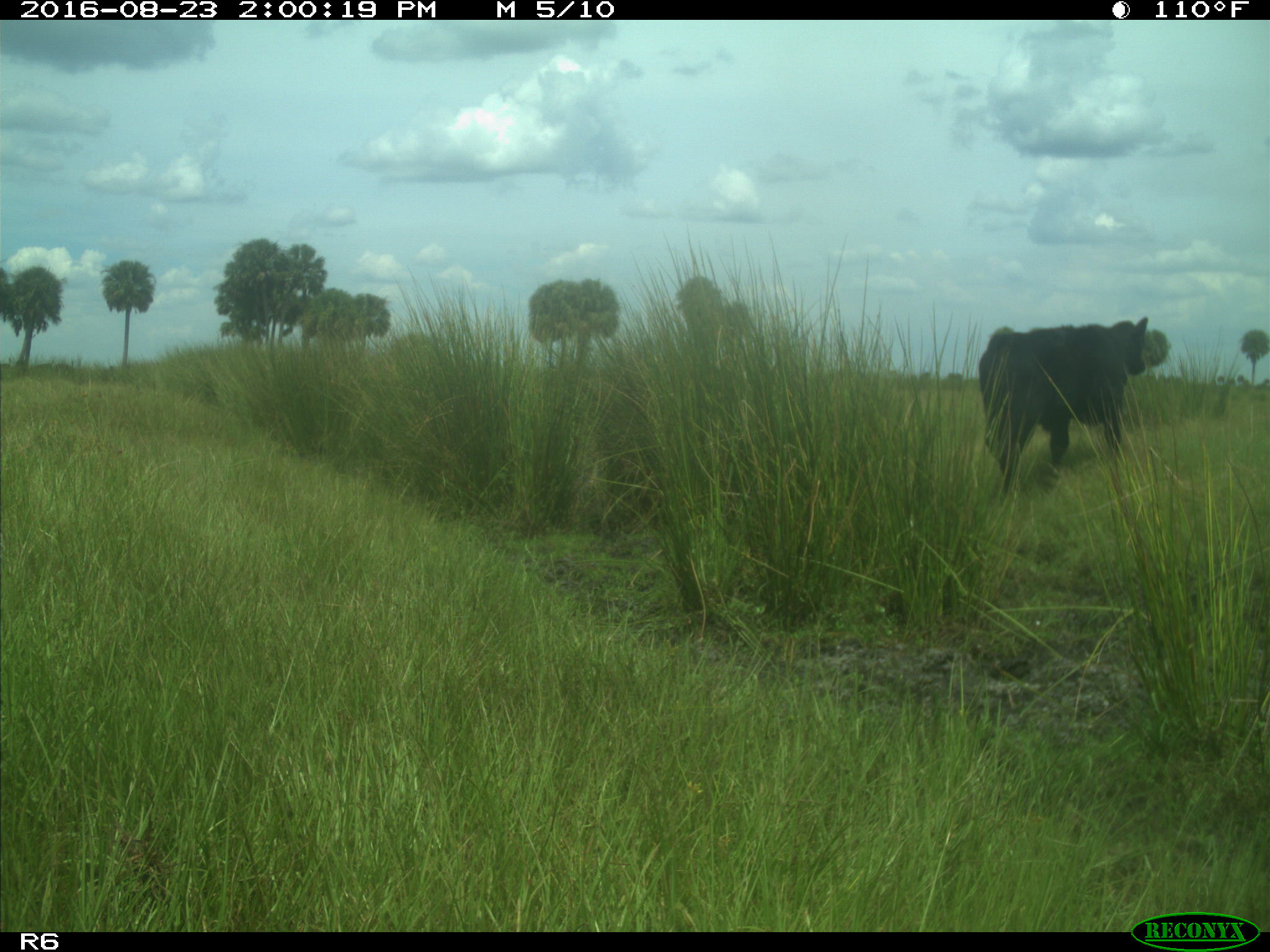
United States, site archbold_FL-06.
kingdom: Animalia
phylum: Chordata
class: Mammalia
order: Artiodactyla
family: Bovidae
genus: Bos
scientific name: Bos taurus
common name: domestic cow